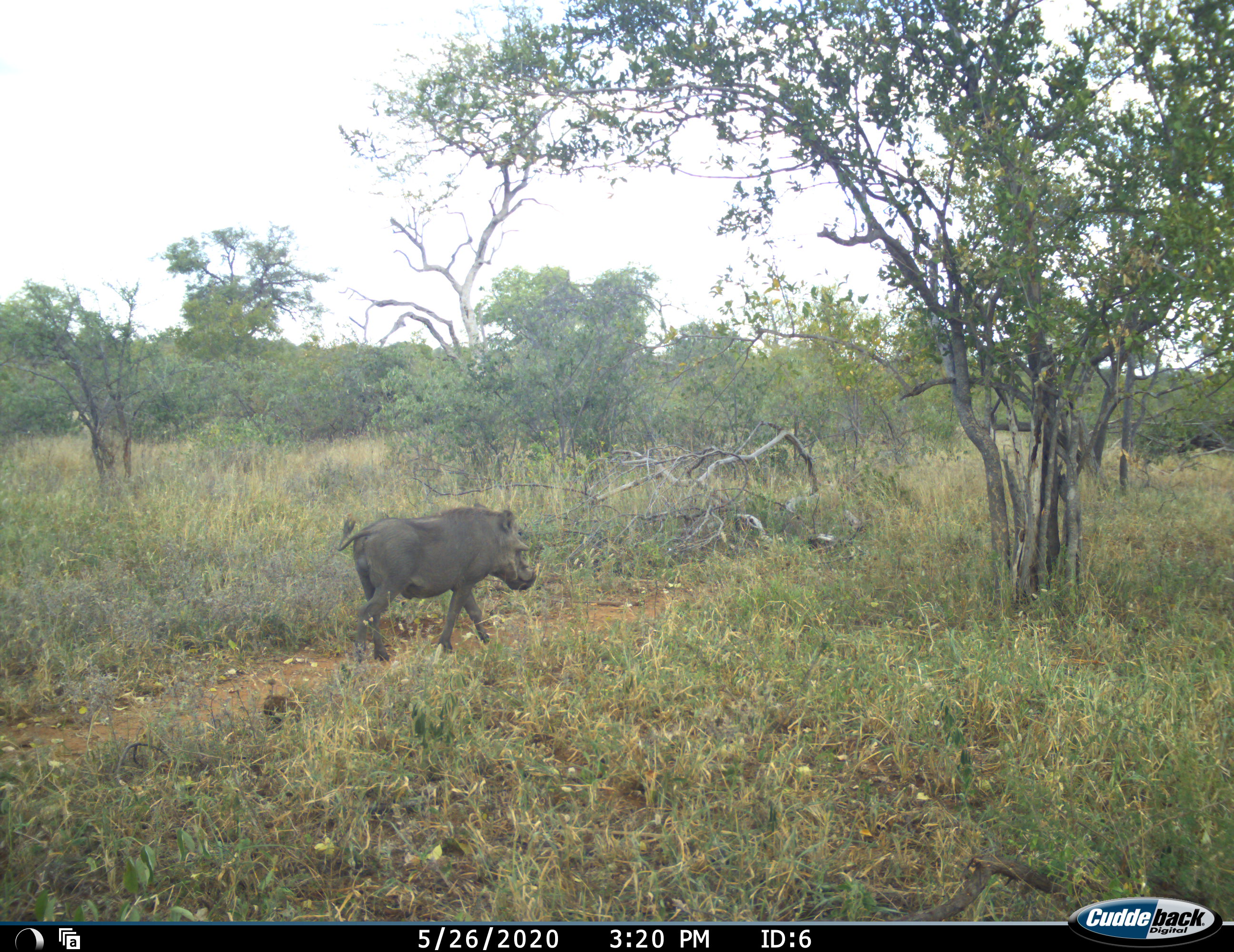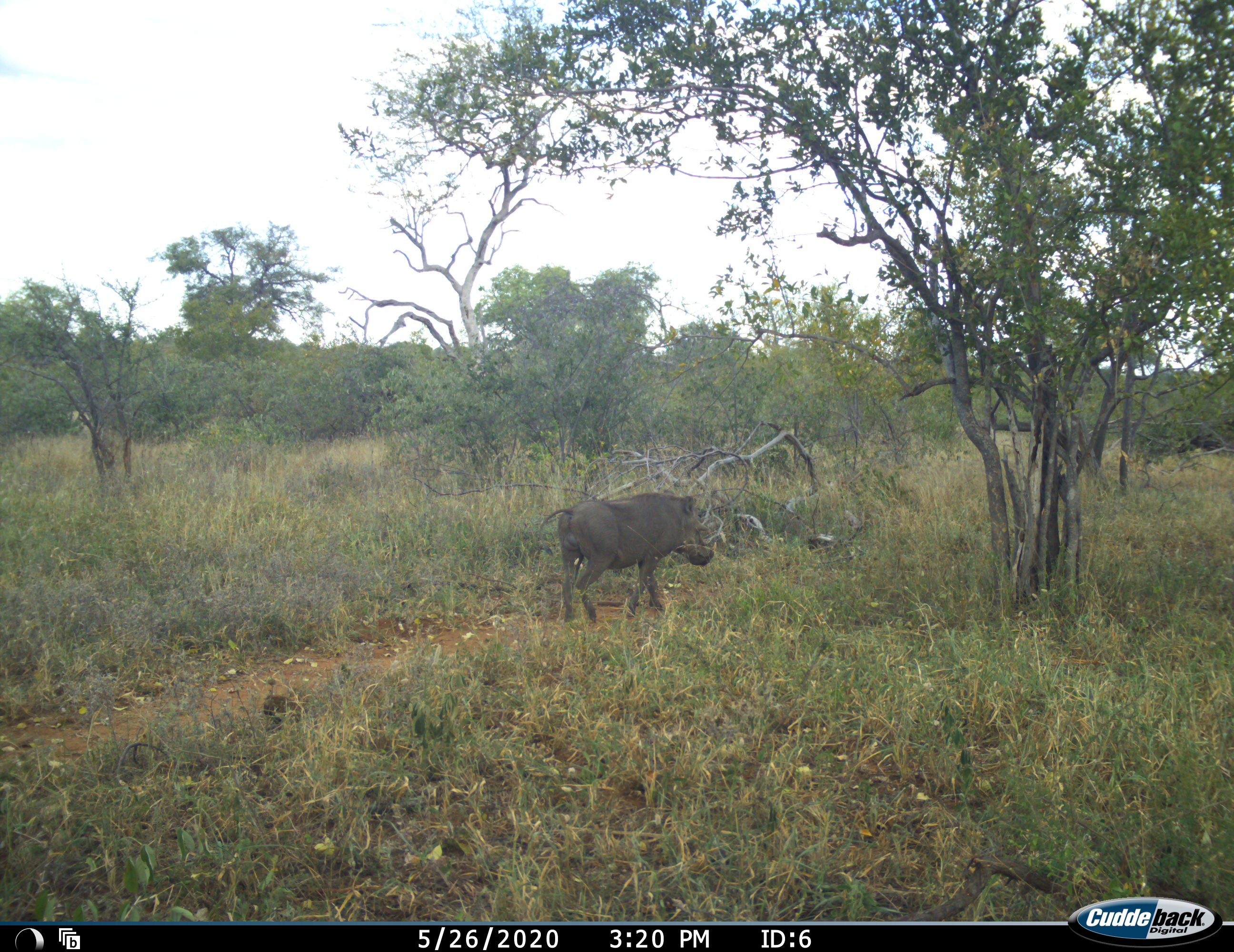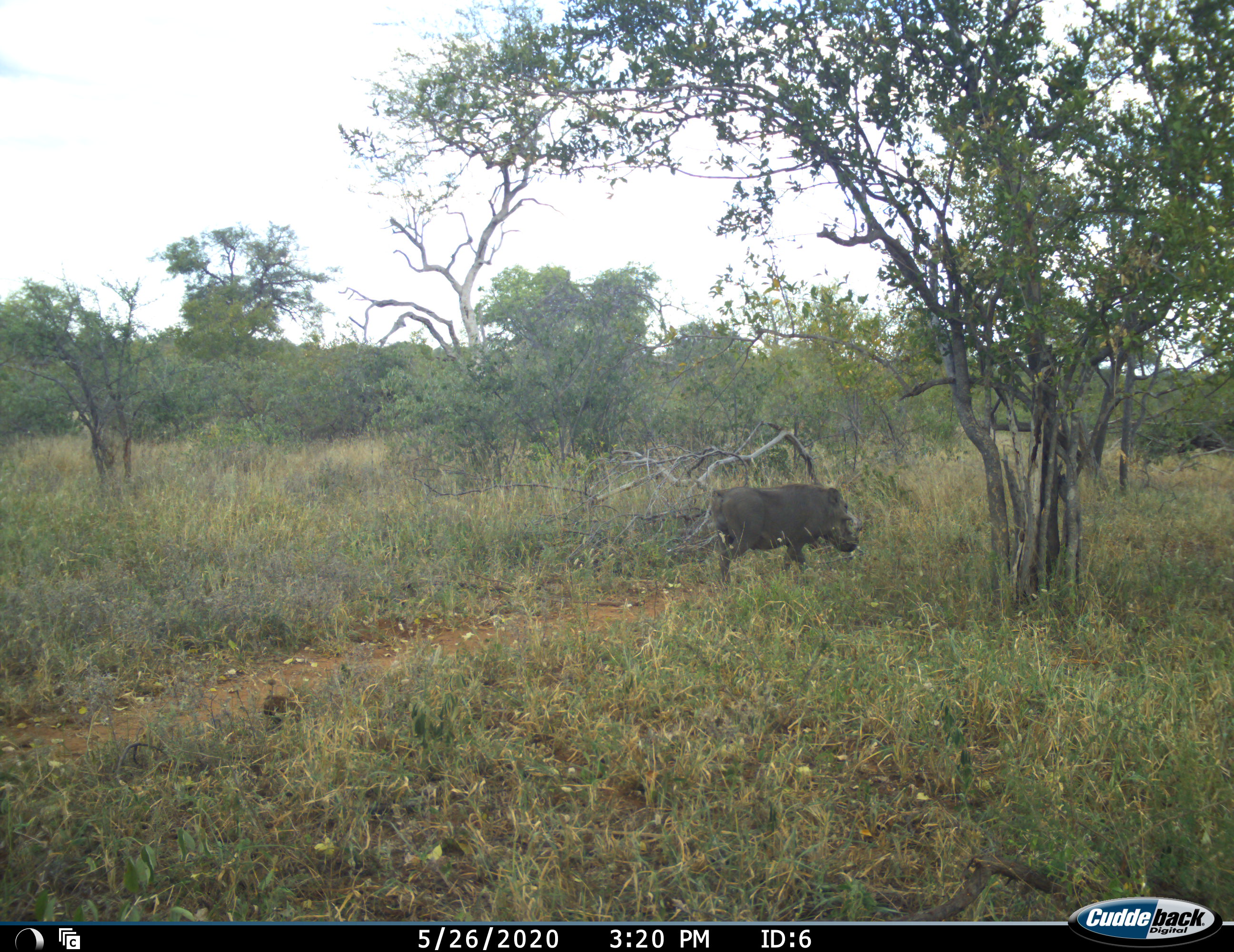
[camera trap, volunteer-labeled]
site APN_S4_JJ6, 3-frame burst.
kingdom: Animalia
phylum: Chordata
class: Mammalia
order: Artiodactyla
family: Suidae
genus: Phacochoerus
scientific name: Phacochoerus africanus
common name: warthog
Warthog (Phacochoerus africanus), count 1. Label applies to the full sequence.